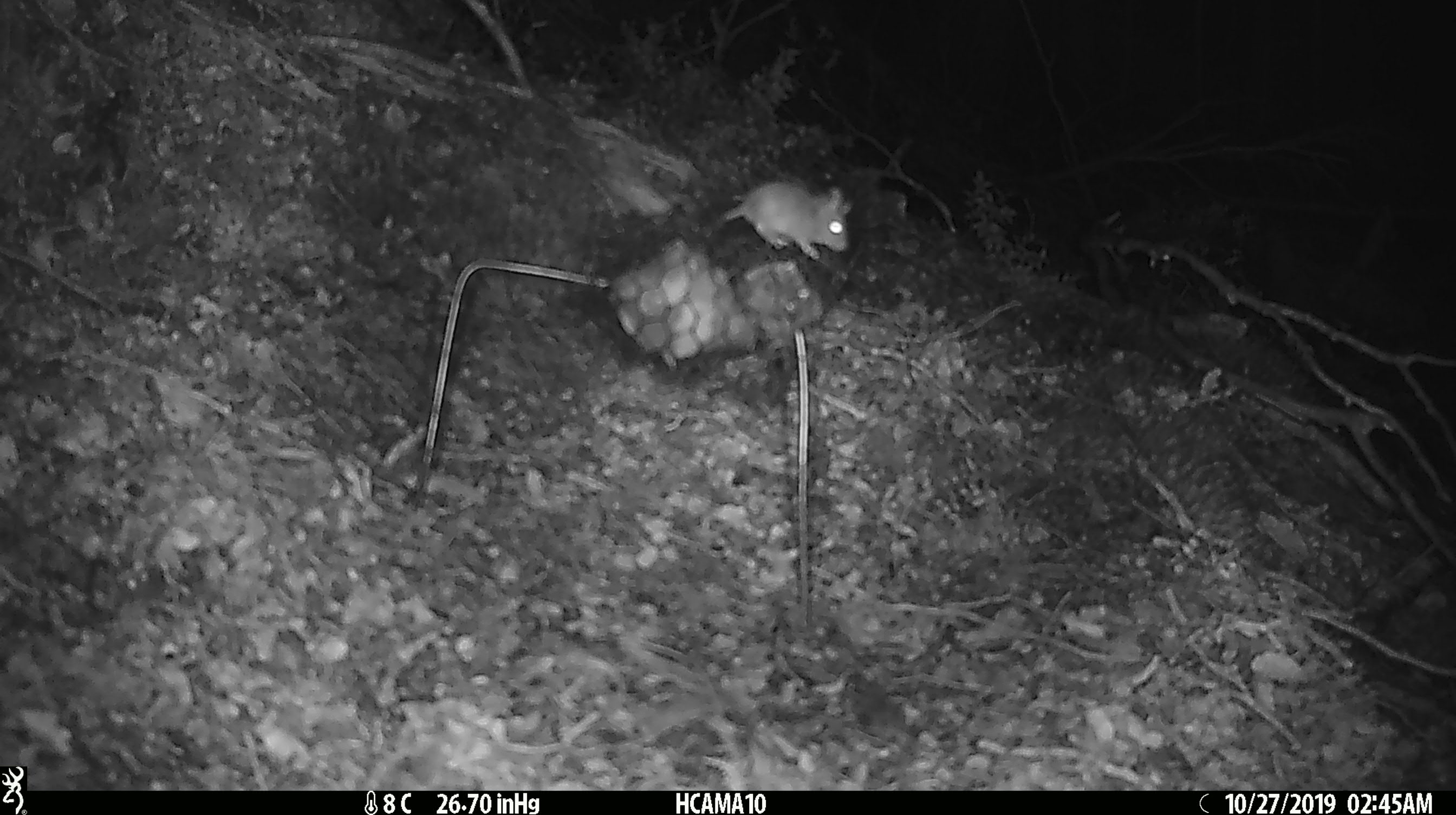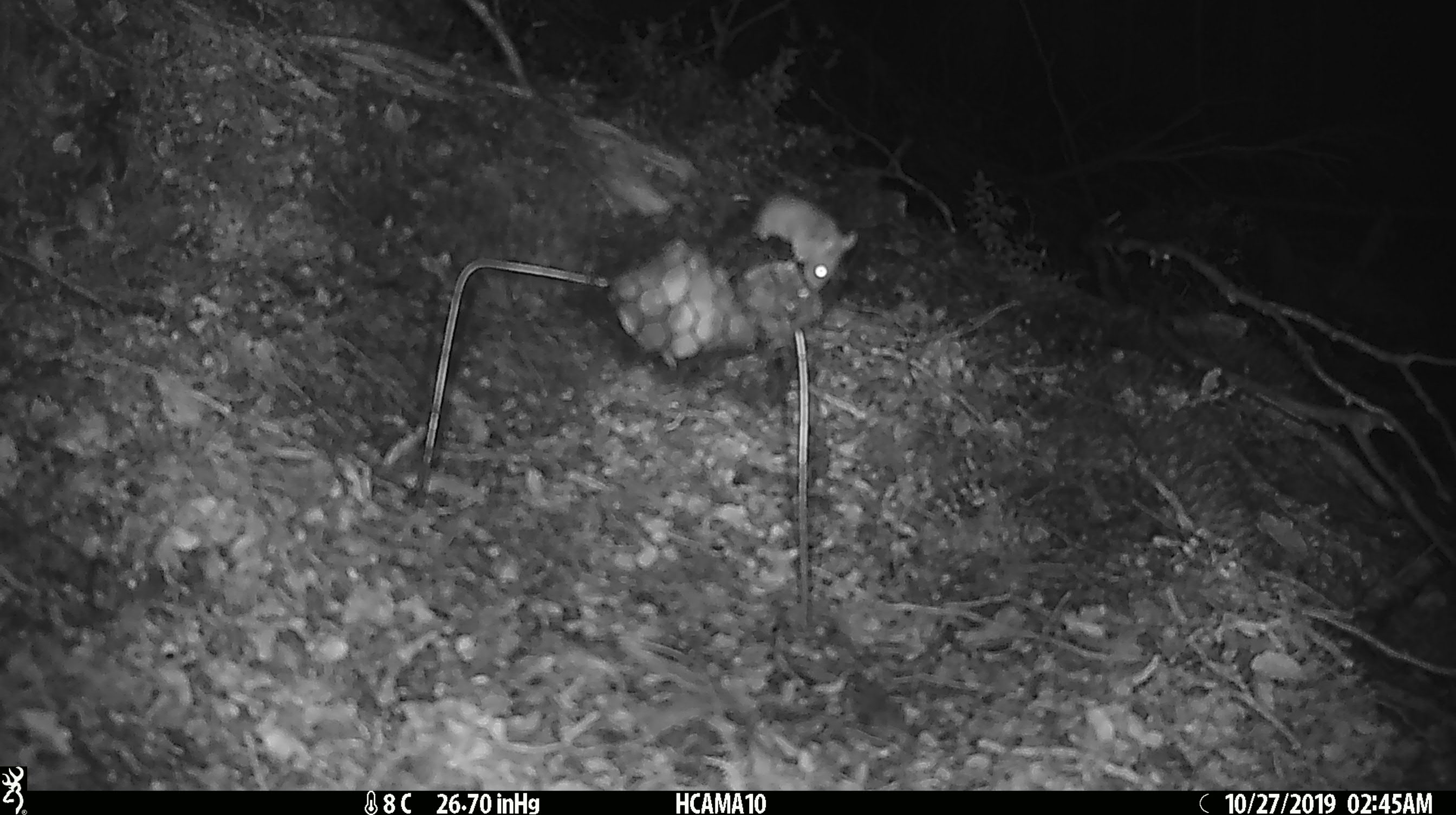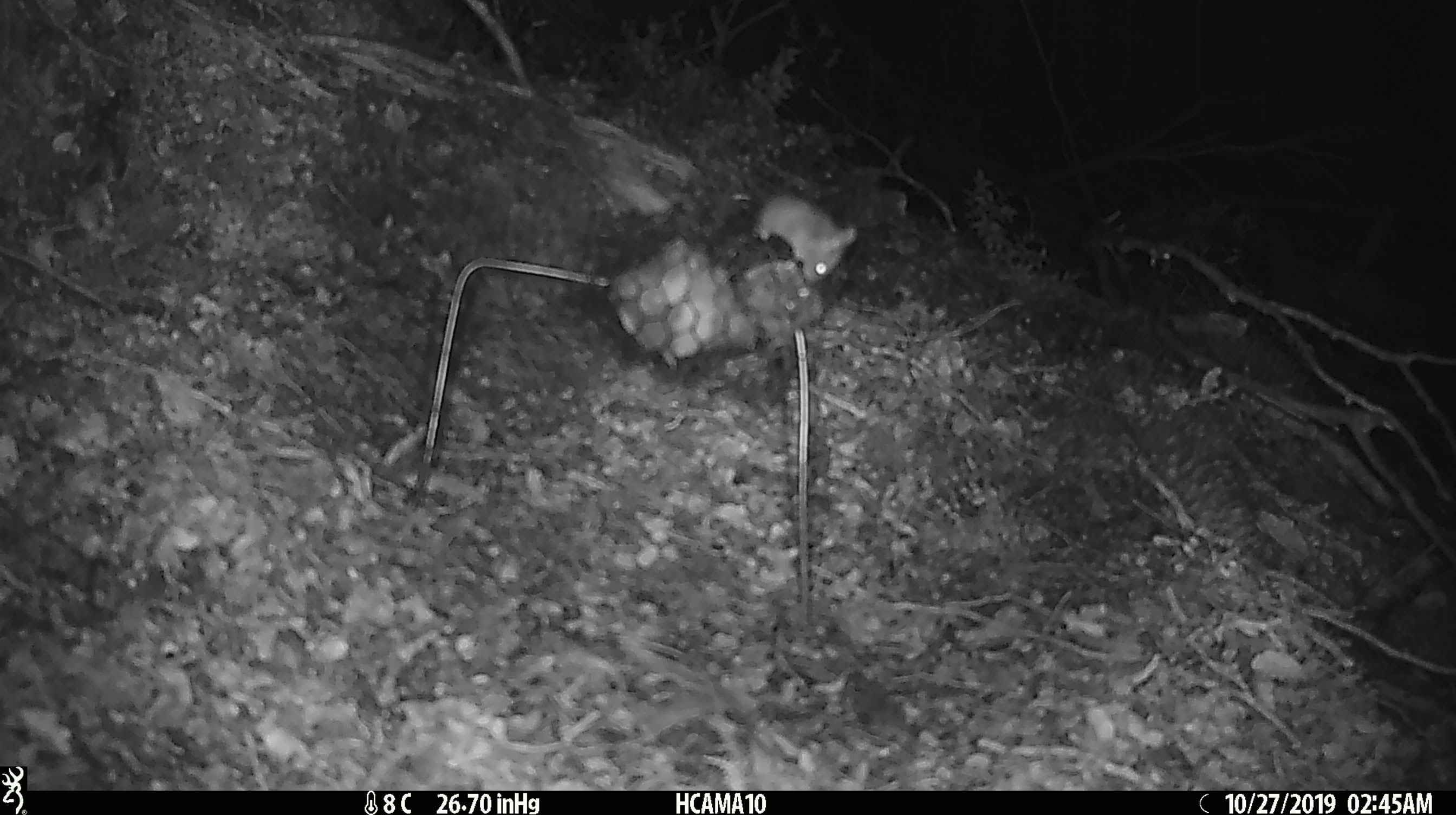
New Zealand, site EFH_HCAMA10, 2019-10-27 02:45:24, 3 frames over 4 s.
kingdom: Animalia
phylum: Chordata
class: Mammalia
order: Rodentia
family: Muridae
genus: Mus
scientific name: Mus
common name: mouse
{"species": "mouse (Mus)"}